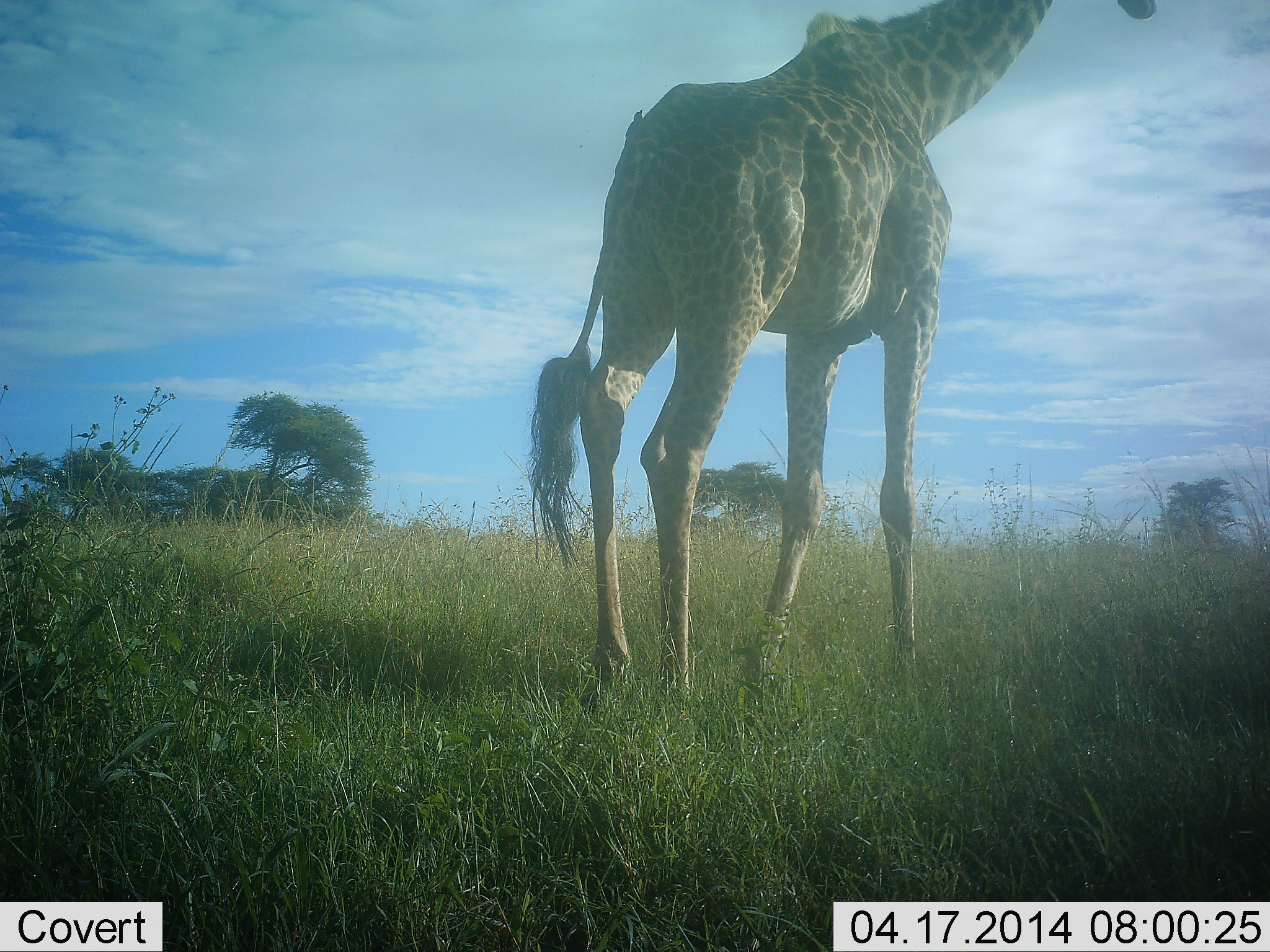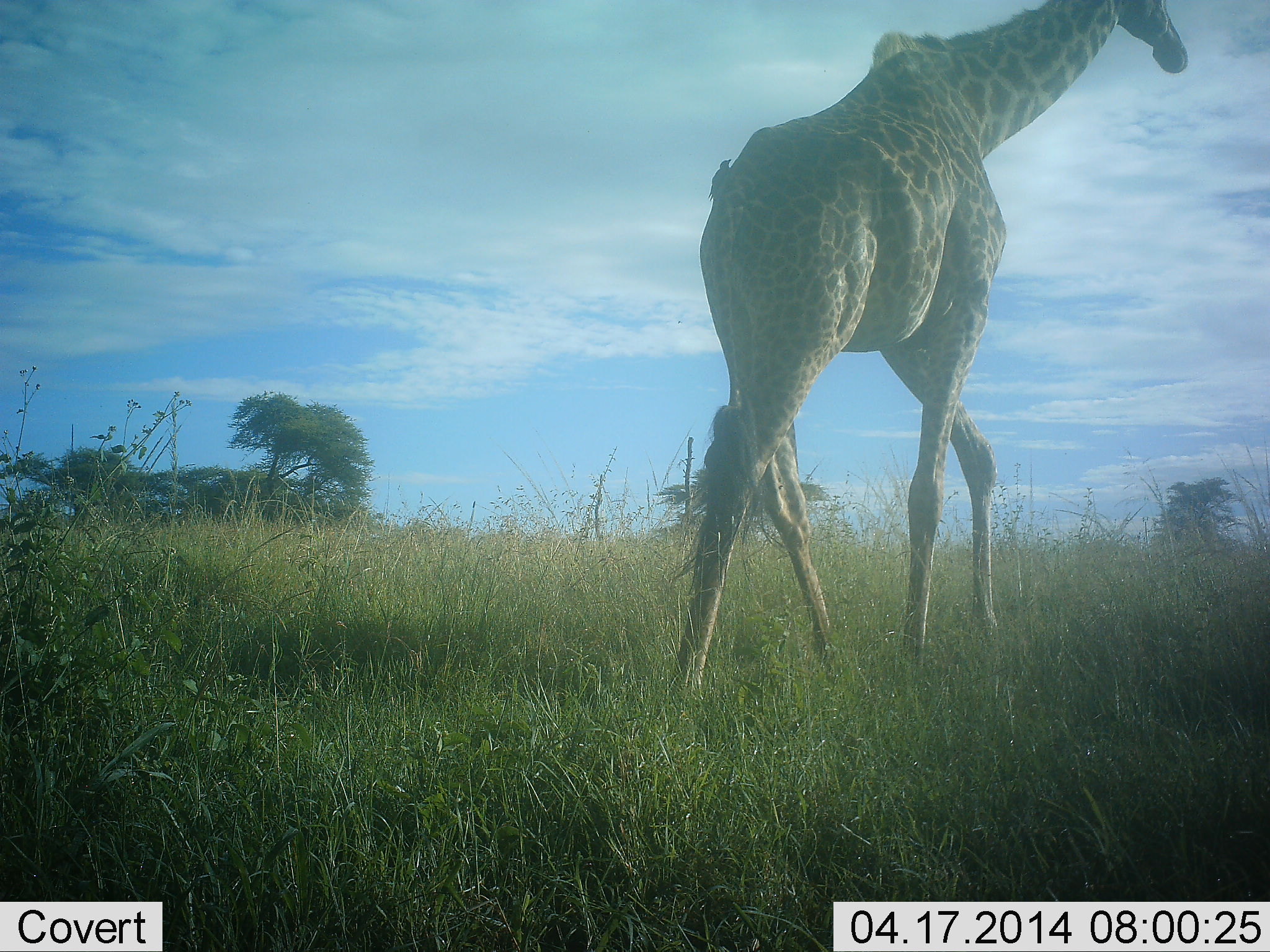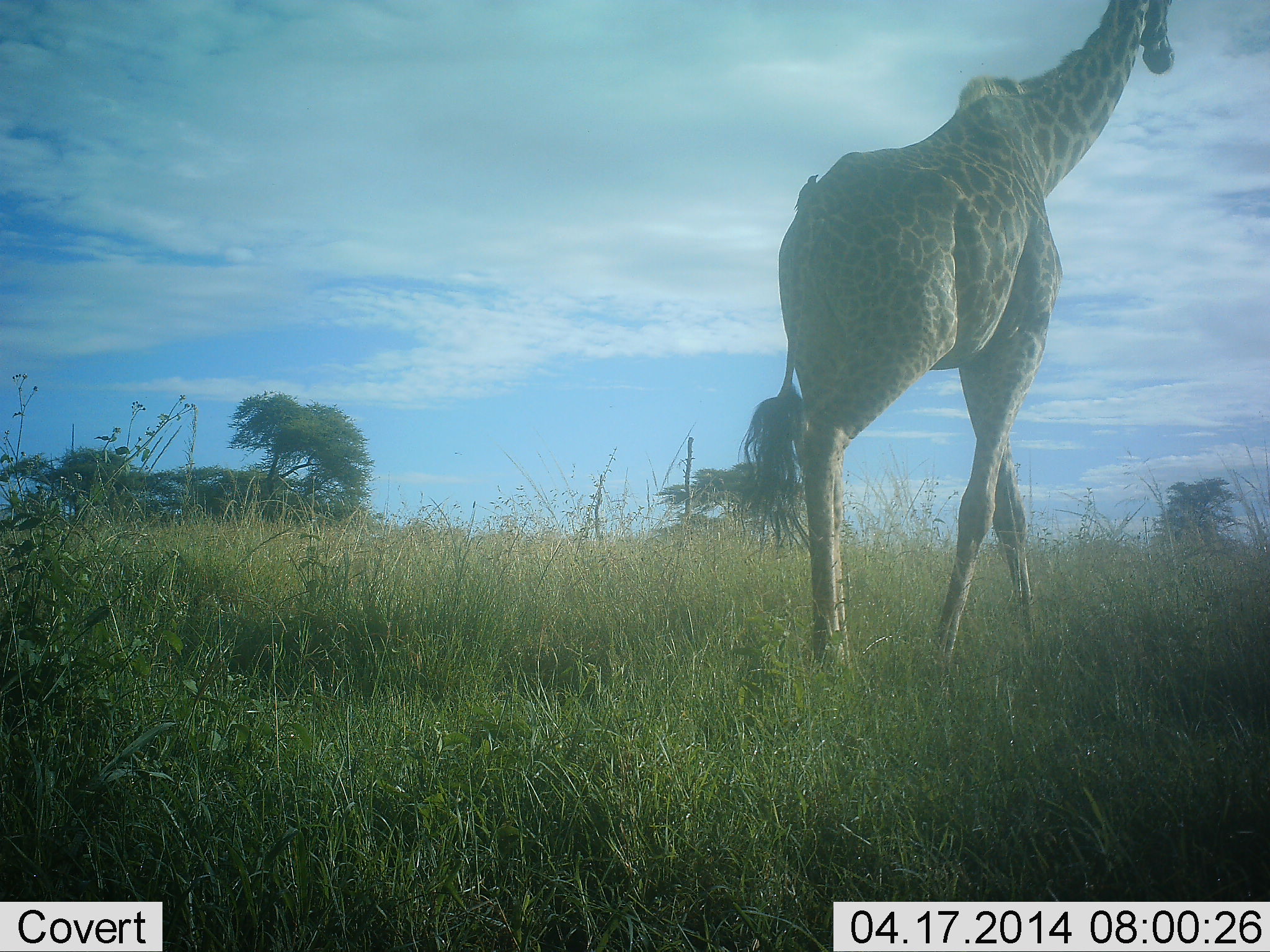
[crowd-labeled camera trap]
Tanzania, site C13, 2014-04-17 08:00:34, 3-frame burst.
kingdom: Animalia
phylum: Chordata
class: Mammalia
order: Artiodactyla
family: Giraffidae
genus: Giraffa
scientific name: Giraffa camelopardalis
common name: giraffe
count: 1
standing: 0%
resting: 0%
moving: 100%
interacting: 0%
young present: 0%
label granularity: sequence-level